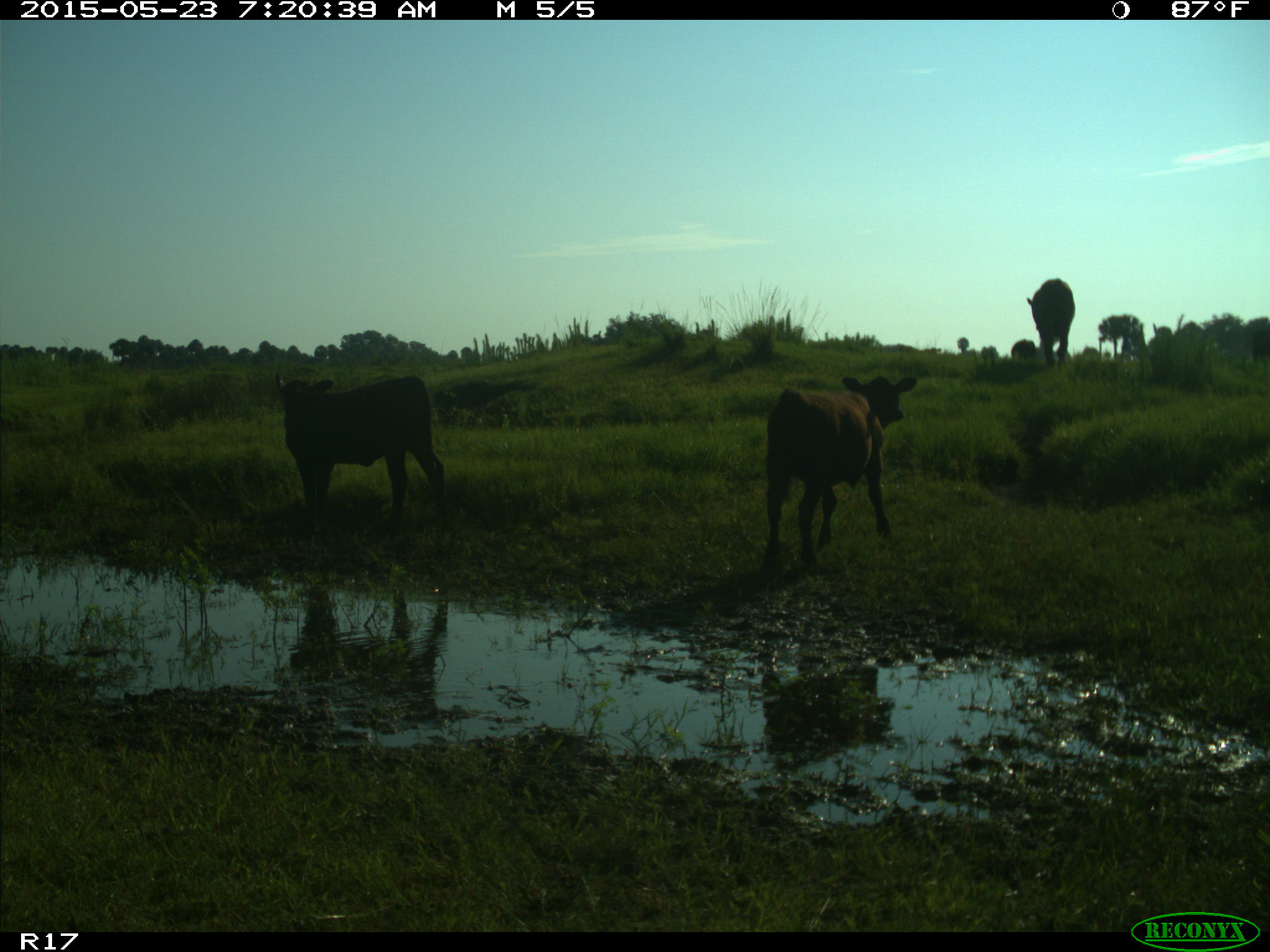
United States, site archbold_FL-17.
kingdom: Animalia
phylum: Chordata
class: Mammalia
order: Artiodactyla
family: Bovidae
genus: Bos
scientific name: Bos taurus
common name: domestic cow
Bos taurus (domestic cow).